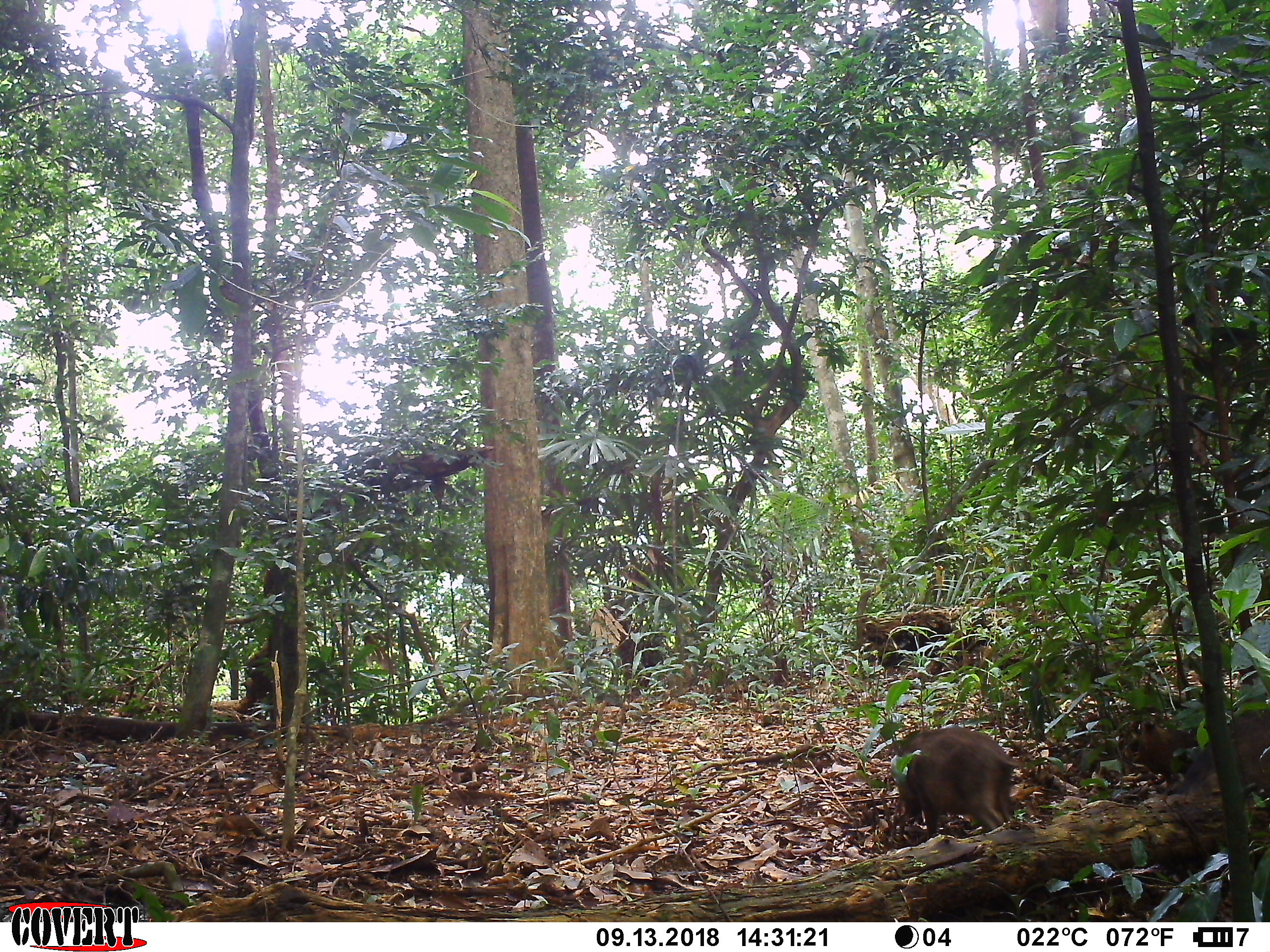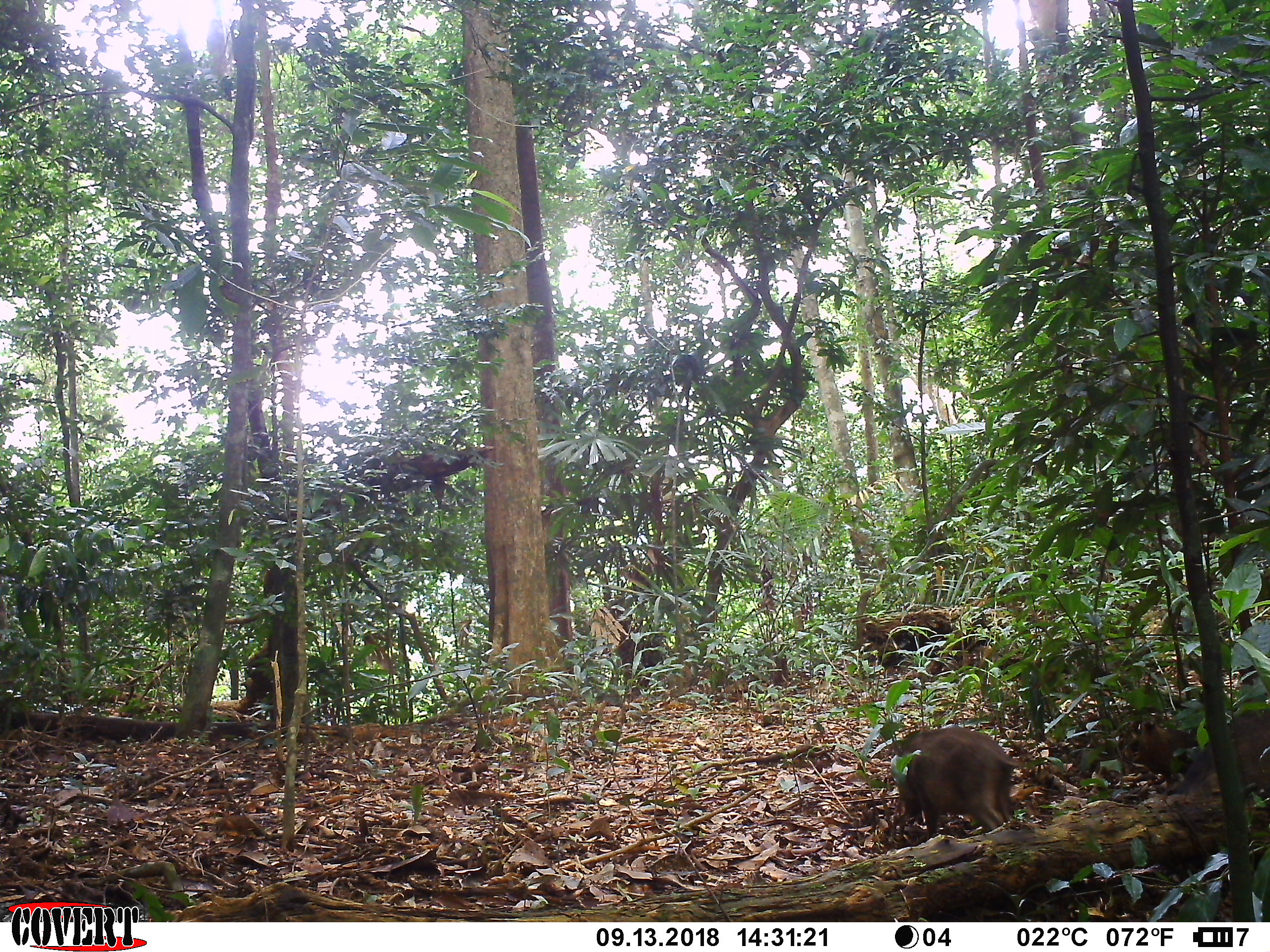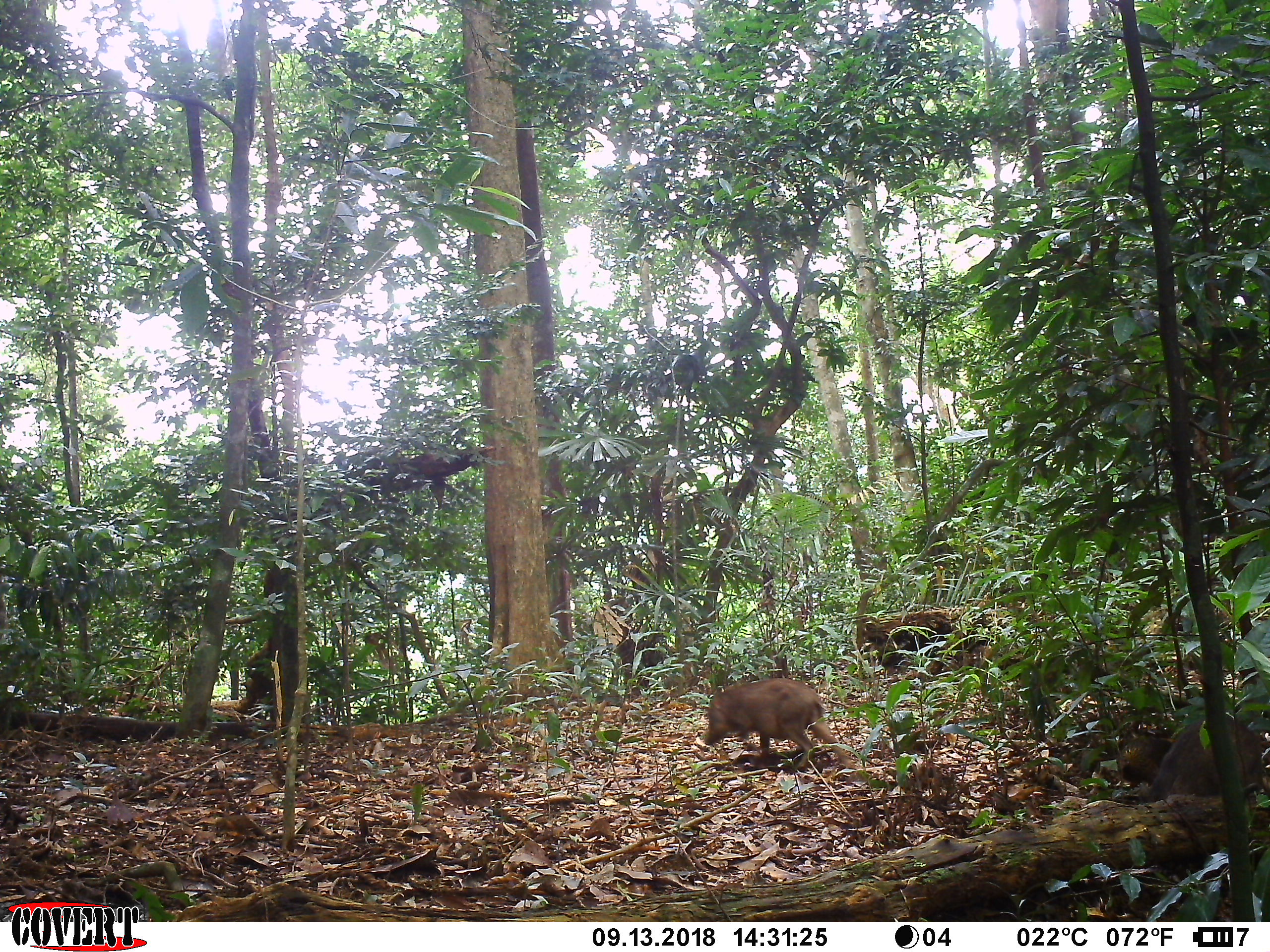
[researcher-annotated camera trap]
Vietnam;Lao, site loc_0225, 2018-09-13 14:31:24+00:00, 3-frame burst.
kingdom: Animalia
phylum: Chordata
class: Aves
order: Galliformes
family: Phasianidae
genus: Gallus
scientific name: Gallus gallus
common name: red junglefowl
Red junglefowl (Gallus gallus). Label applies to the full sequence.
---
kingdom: Animalia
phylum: Chordata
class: Mammalia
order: Artiodactyla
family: Suidae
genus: Sus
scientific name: Sus scrofa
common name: eurasian wild pig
Eurasian wild pig (Sus scrofa). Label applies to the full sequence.